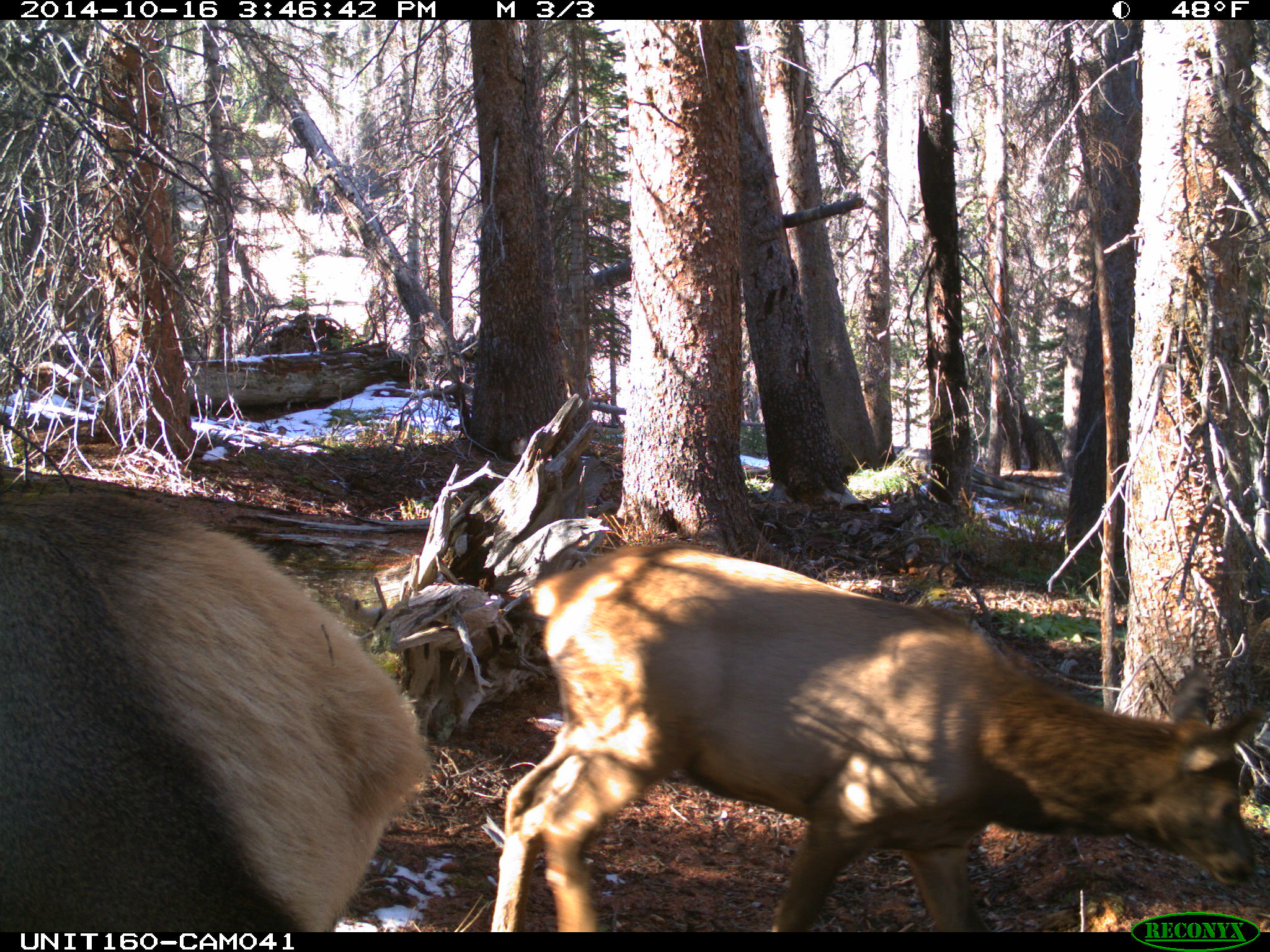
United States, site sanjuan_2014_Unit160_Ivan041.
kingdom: Animalia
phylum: Chordata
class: Mammalia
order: Artiodactyla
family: Cervidae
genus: Cervus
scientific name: Cervus elaphus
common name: red deer